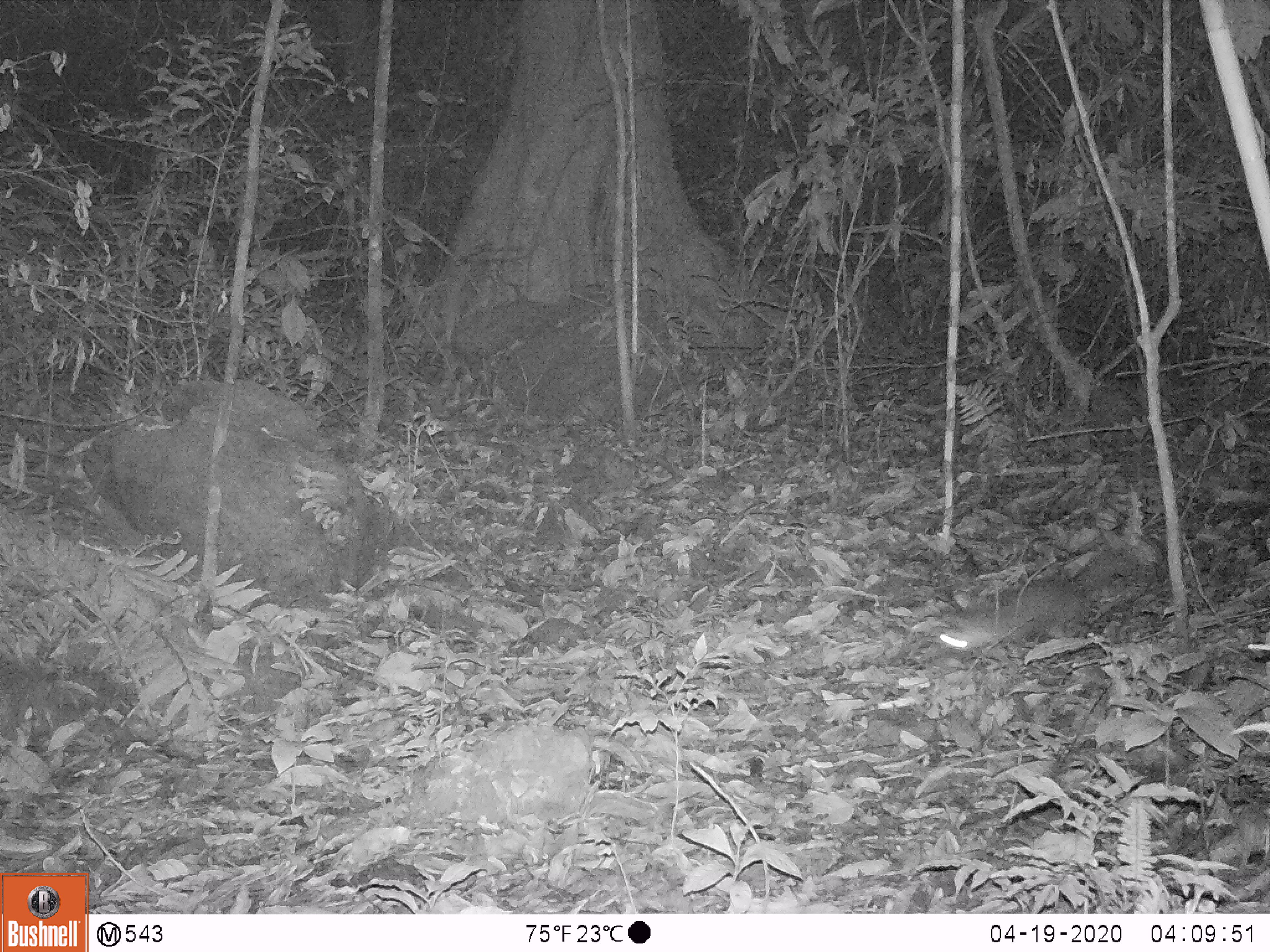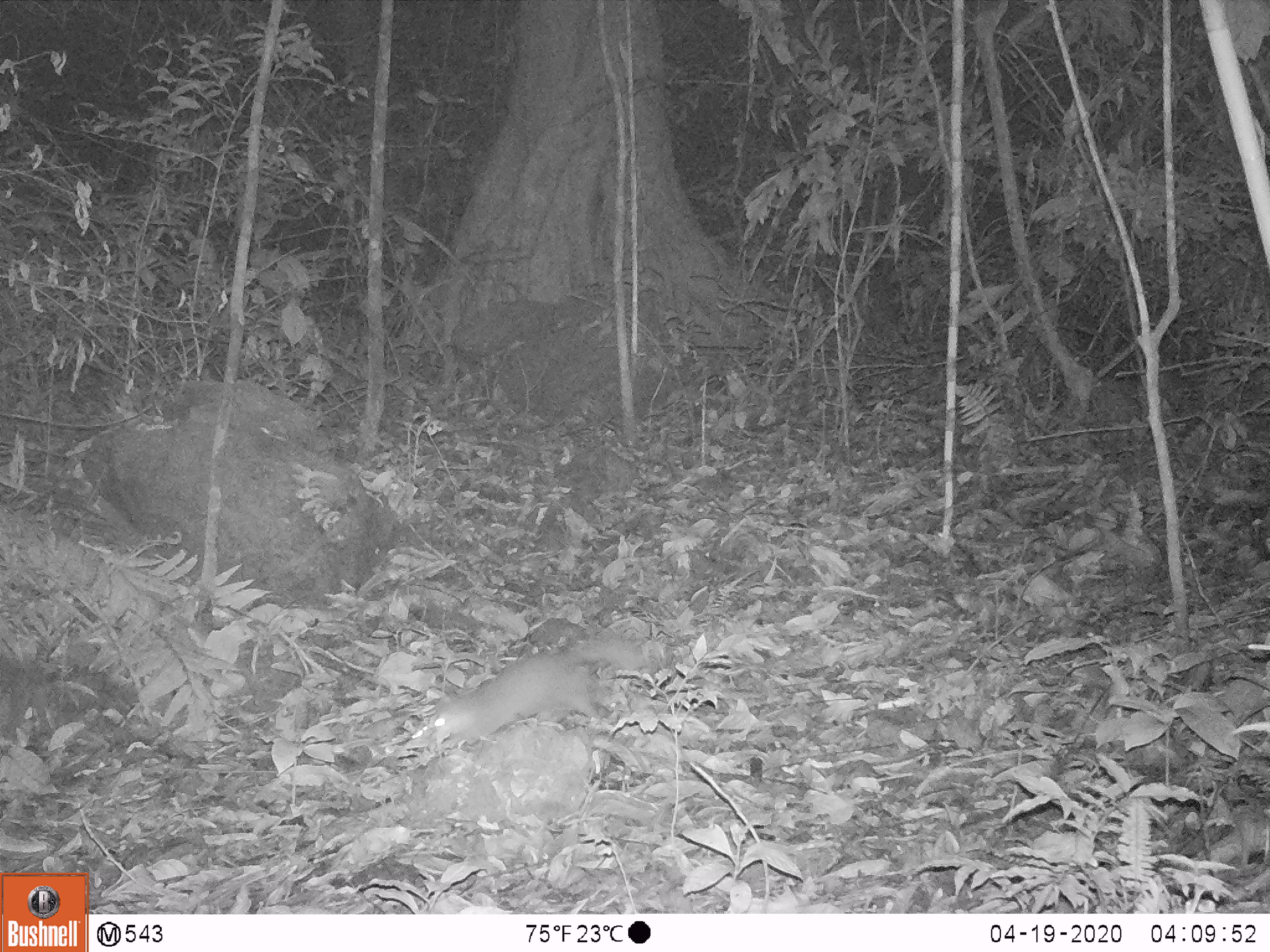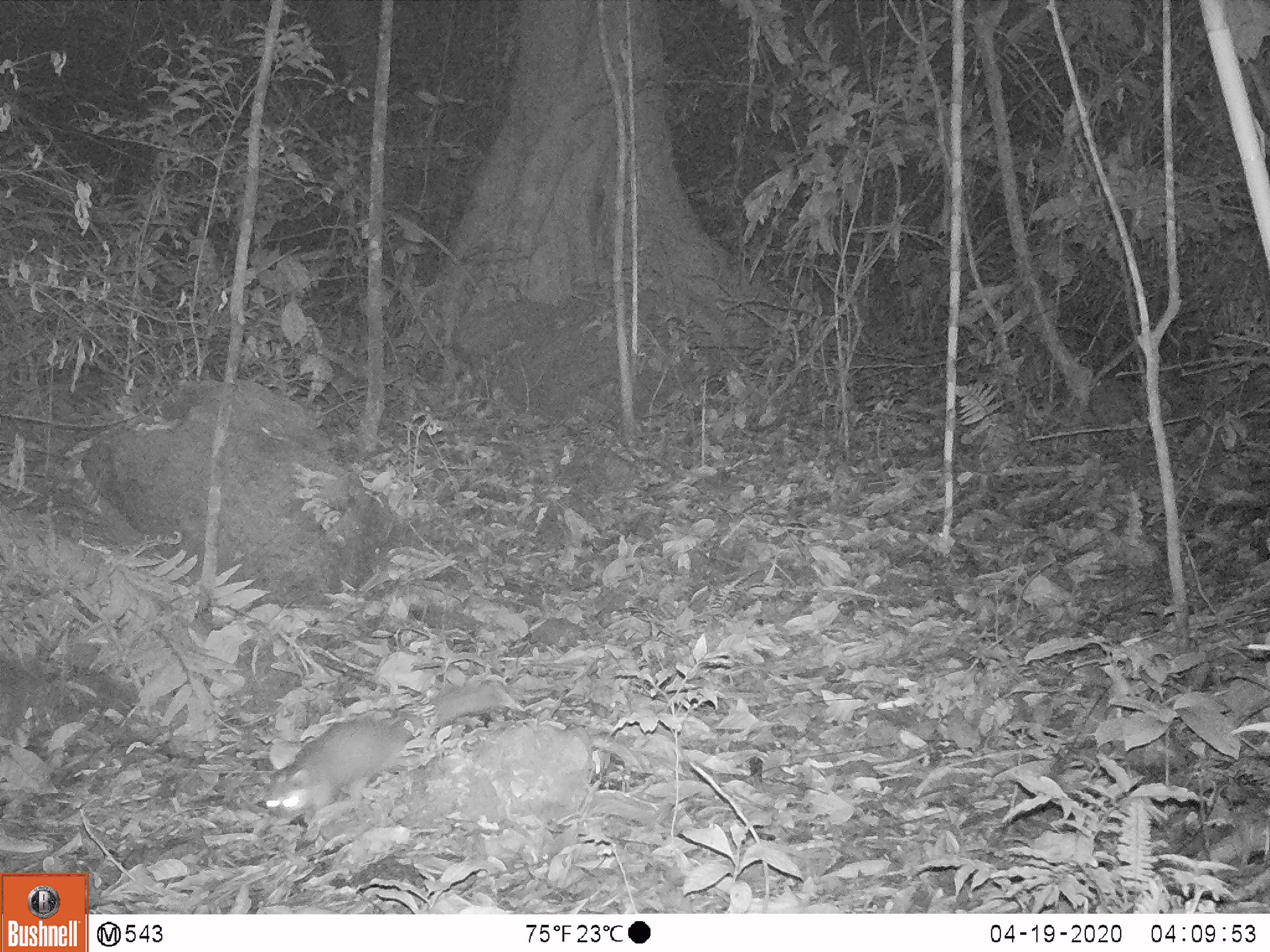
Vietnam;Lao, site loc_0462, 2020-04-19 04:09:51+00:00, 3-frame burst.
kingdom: Animalia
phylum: Chordata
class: Mammalia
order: Carnivora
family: Mustelidae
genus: Melogale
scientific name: Melogale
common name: ferret badger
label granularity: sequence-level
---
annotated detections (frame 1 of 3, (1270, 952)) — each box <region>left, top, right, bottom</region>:
ferret badger: <region>935, 545, 1150, 654</region>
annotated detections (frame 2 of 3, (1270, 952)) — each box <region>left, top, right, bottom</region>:
ferret badger: <region>429, 631, 645, 750</region>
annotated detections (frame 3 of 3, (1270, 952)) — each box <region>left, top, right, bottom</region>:
ferret badger: <region>260, 681, 517, 824</region>